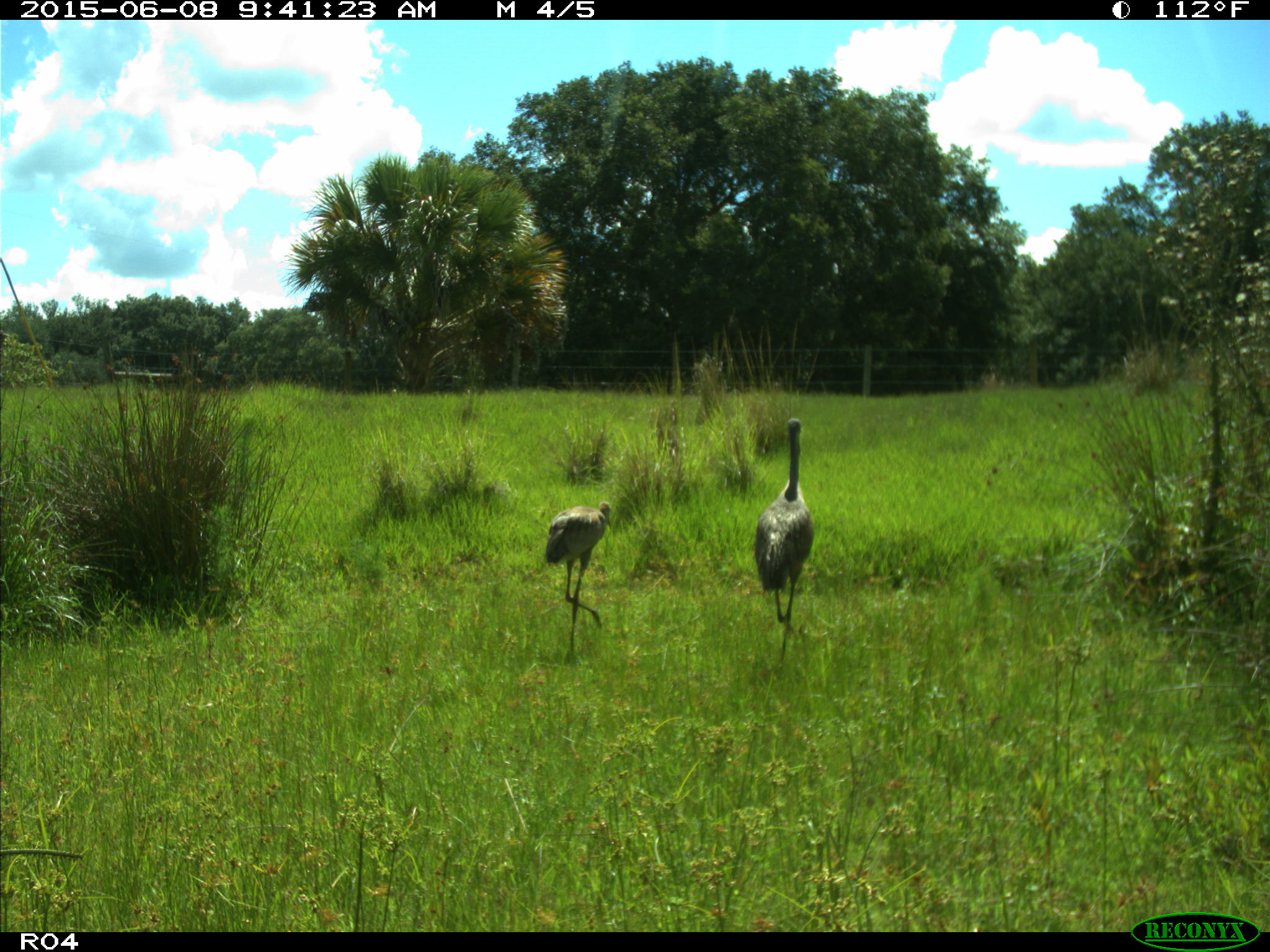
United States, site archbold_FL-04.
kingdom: Animalia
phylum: Chordata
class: Aves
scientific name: Aves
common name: birds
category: unidentified bird